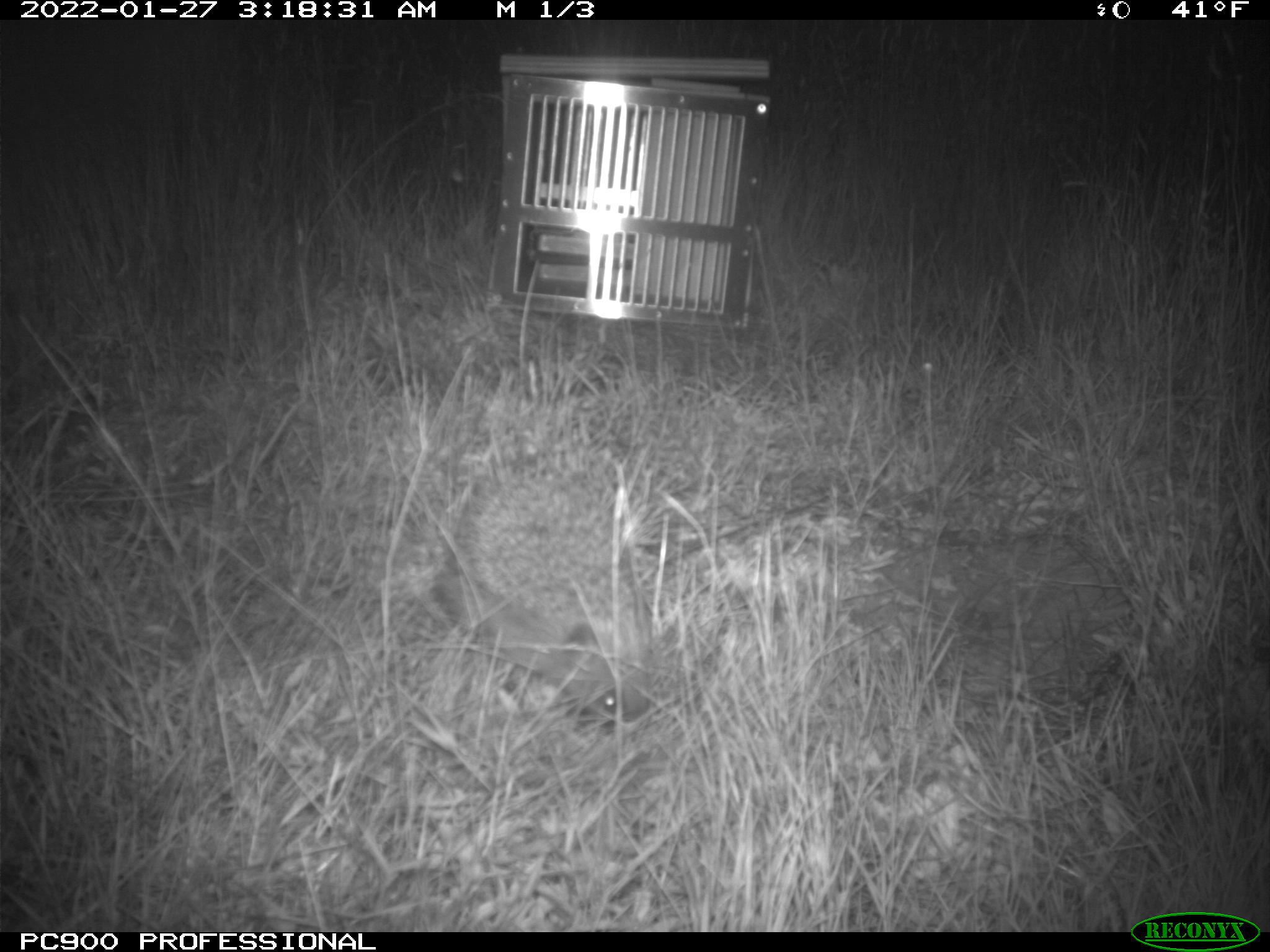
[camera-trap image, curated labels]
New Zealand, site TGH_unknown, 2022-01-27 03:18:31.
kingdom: Animalia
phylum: Chordata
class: Mammalia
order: Eulipotyphla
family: Erinaceidae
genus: Erinaceus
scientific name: Erinaceus europaeus europaeus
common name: european hedgehog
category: hedgehog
Hedgehog (european hedgehog) (Erinaceus europaeus europaeus).